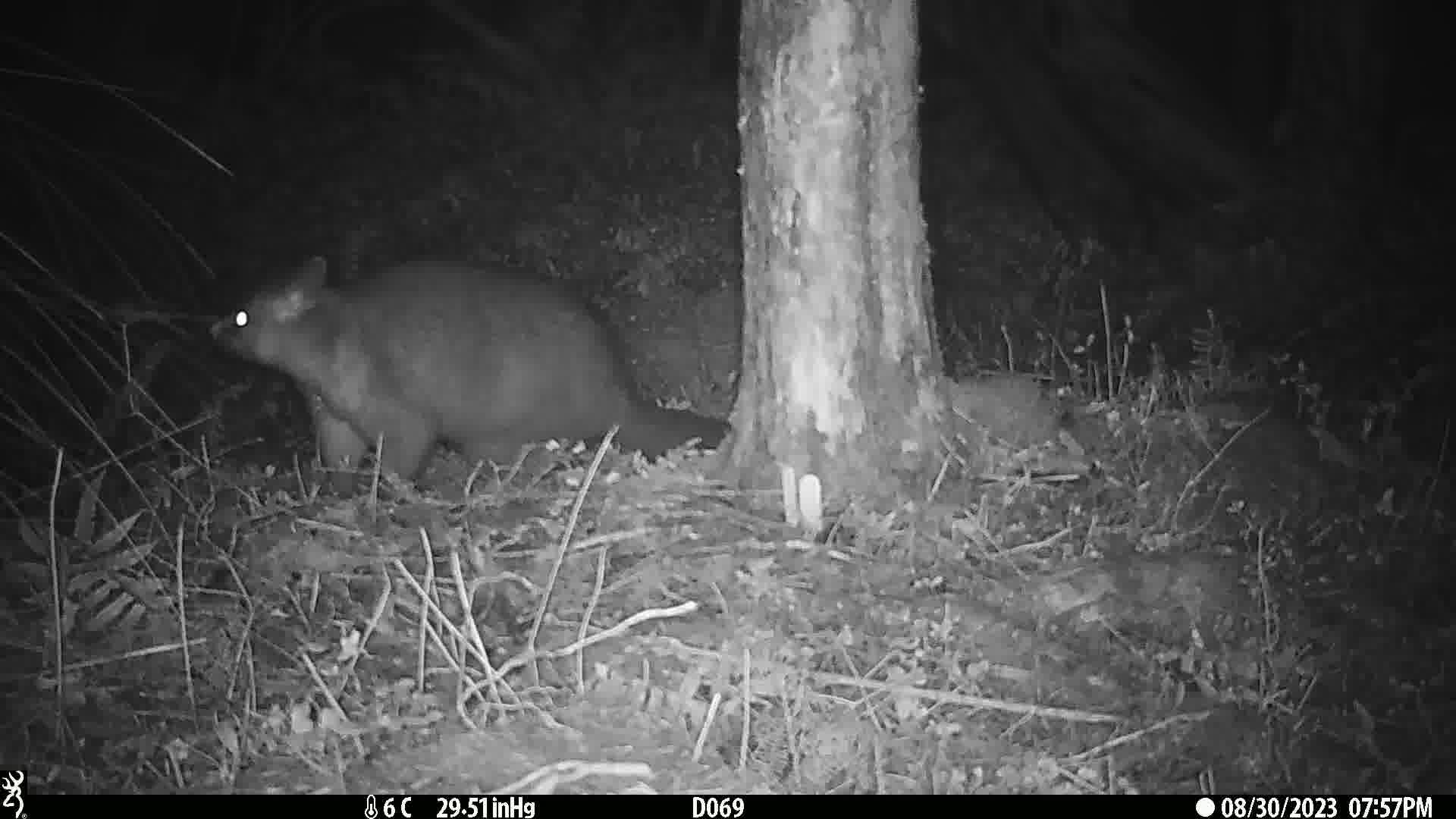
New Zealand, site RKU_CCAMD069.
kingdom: Animalia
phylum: Chordata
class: Mammalia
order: Diprotodontia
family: Phalangeridae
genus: Trichosurus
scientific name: Trichosurus vulpecula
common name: common brushtail possum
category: possum